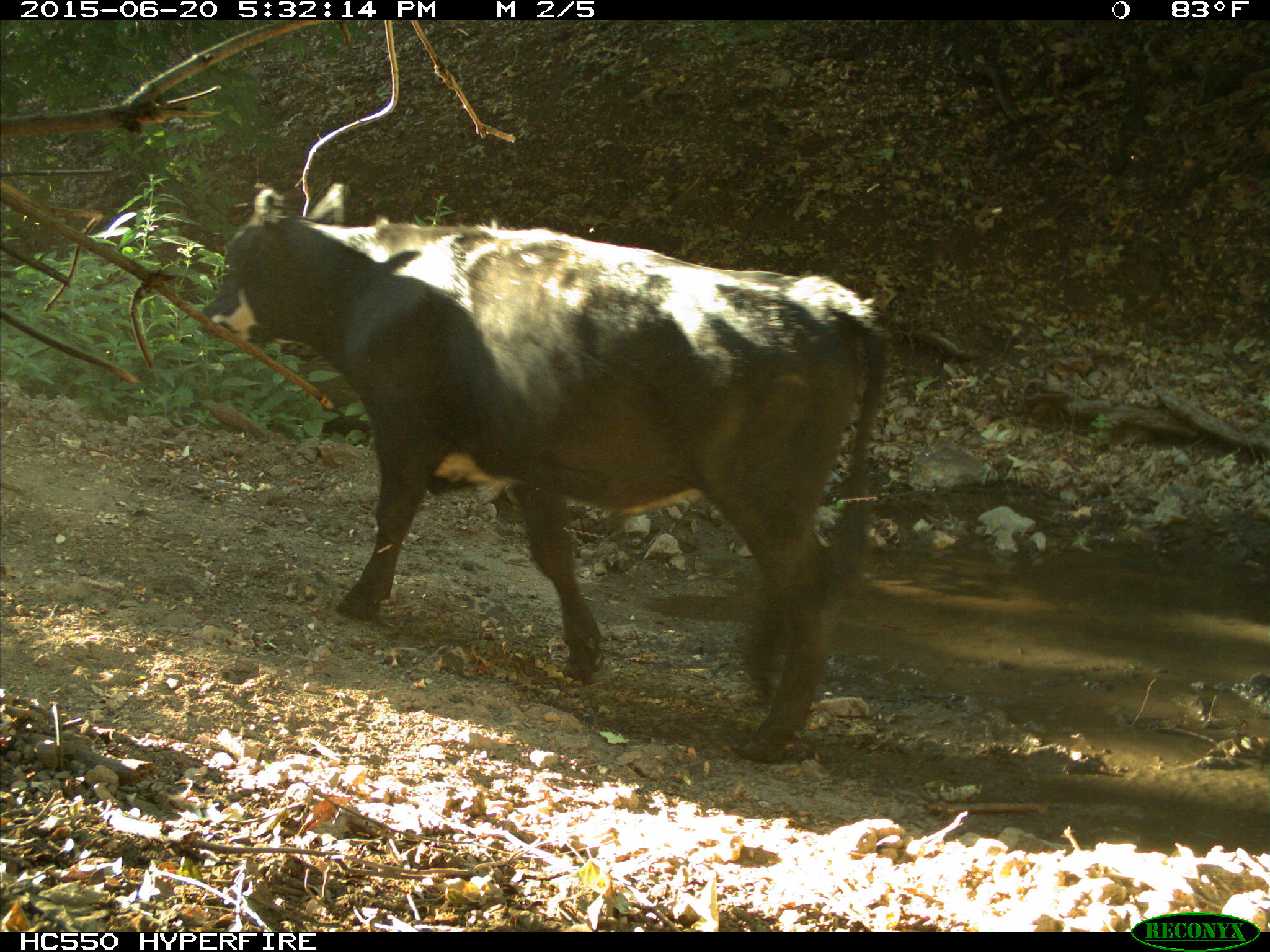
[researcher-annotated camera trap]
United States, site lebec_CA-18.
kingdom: Animalia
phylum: Chordata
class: Mammalia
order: Artiodactyla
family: Bovidae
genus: Bos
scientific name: Bos taurus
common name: domestic cow